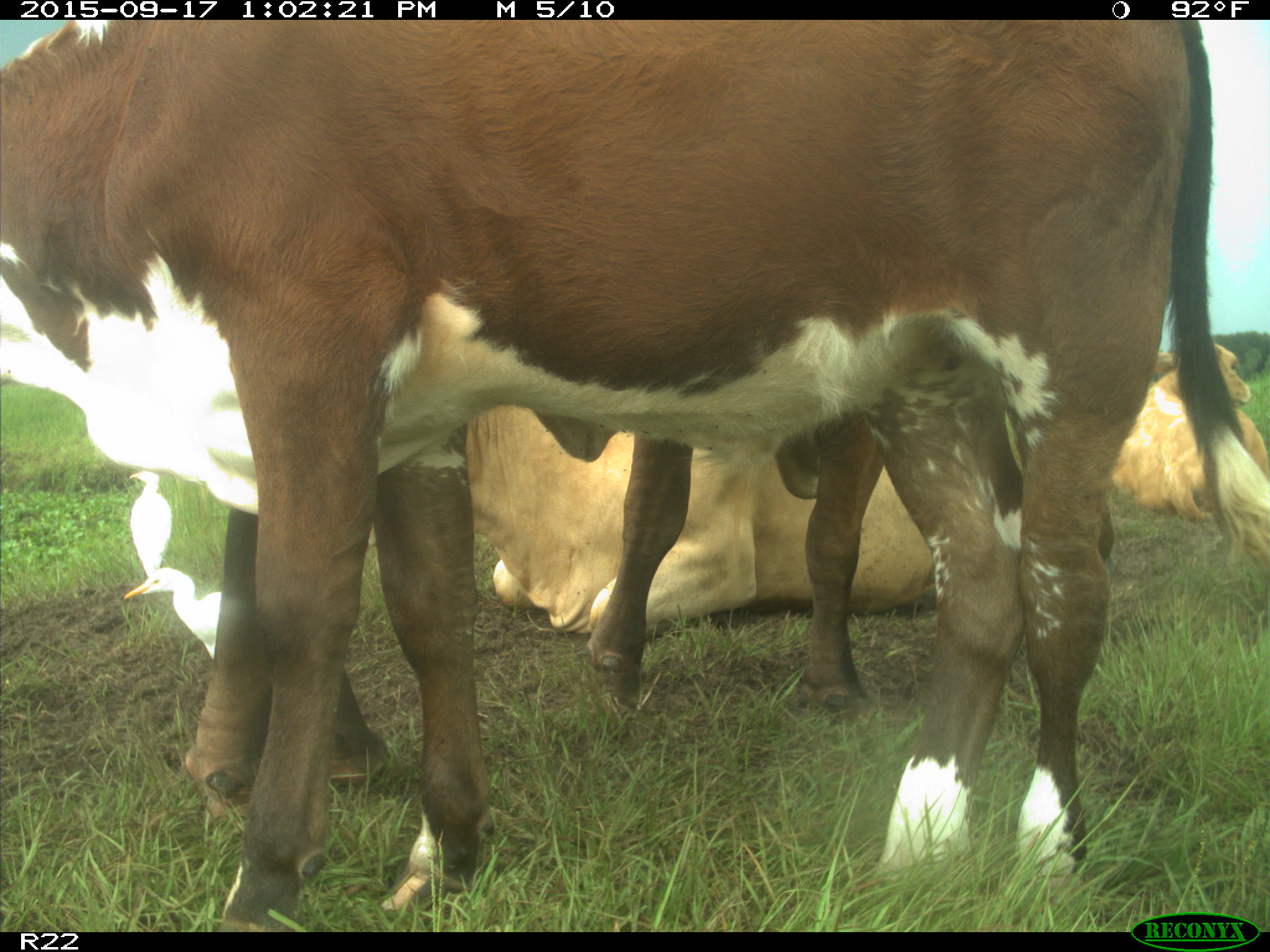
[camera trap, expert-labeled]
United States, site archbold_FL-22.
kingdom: Animalia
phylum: Chordata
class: Mammalia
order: Artiodactyla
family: Bovidae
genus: Bos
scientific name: Bos taurus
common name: domestic cow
Bos taurus (domestic cow).